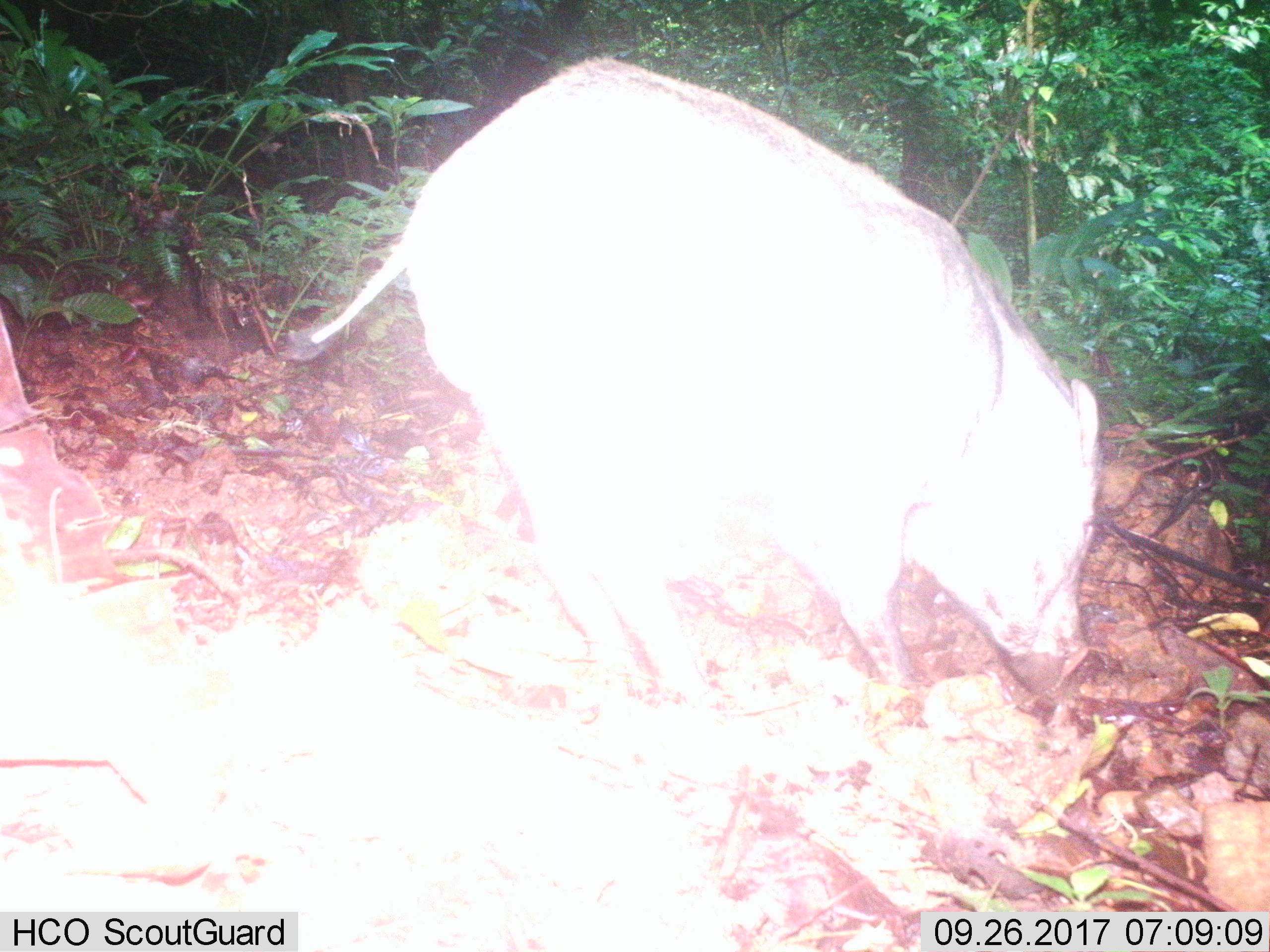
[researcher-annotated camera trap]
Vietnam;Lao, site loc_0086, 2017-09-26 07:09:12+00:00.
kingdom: Animalia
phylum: Chordata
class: Mammalia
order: Artiodactyla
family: Suidae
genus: Sus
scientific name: Sus scrofa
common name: eurasian wild pig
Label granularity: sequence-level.